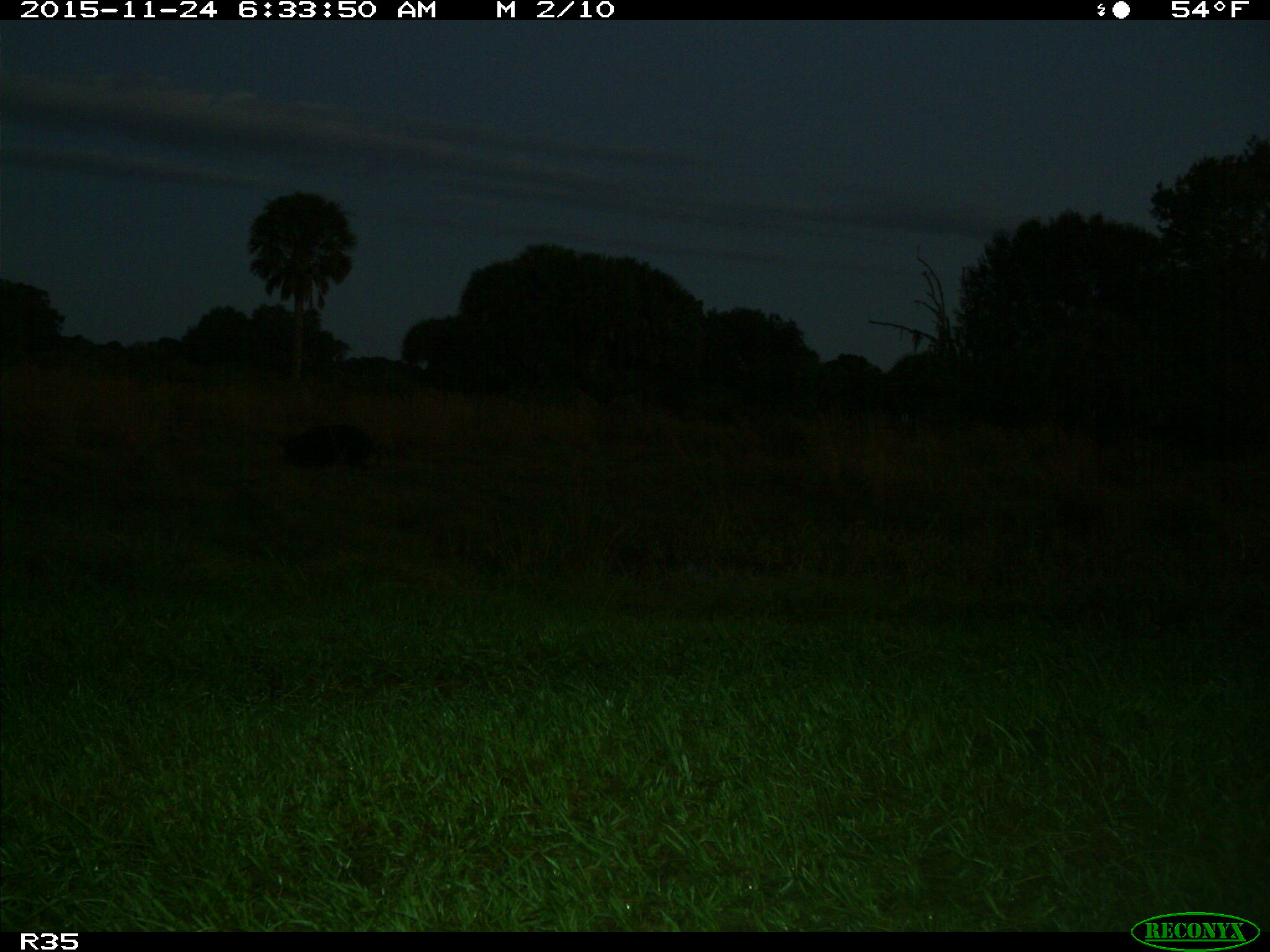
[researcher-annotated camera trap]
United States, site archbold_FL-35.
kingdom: Animalia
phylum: Chordata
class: Mammalia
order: Artiodactyla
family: Suidae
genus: Sus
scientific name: Sus scrofa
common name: wild boar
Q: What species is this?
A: Sus scrofa (wild boar).